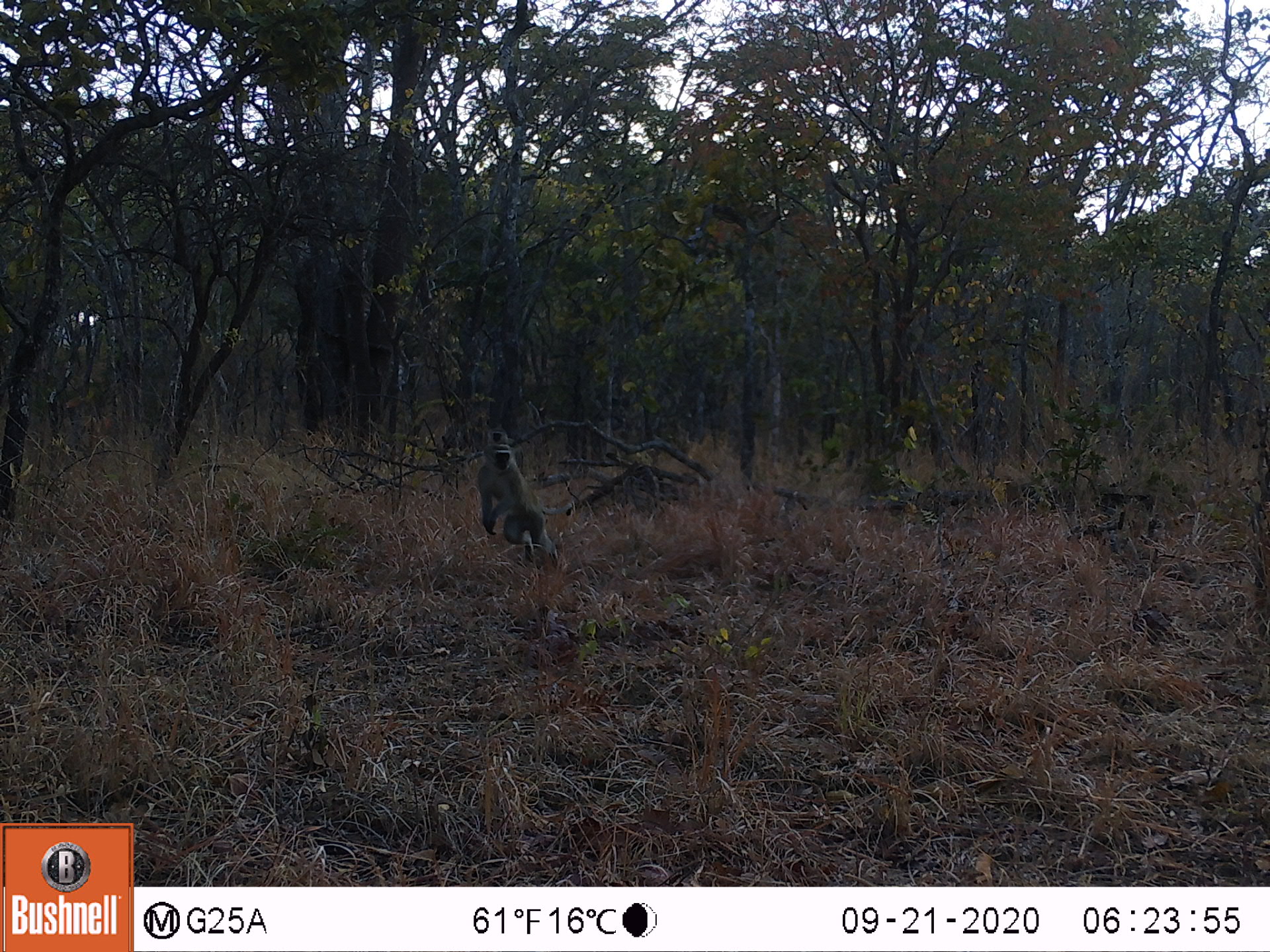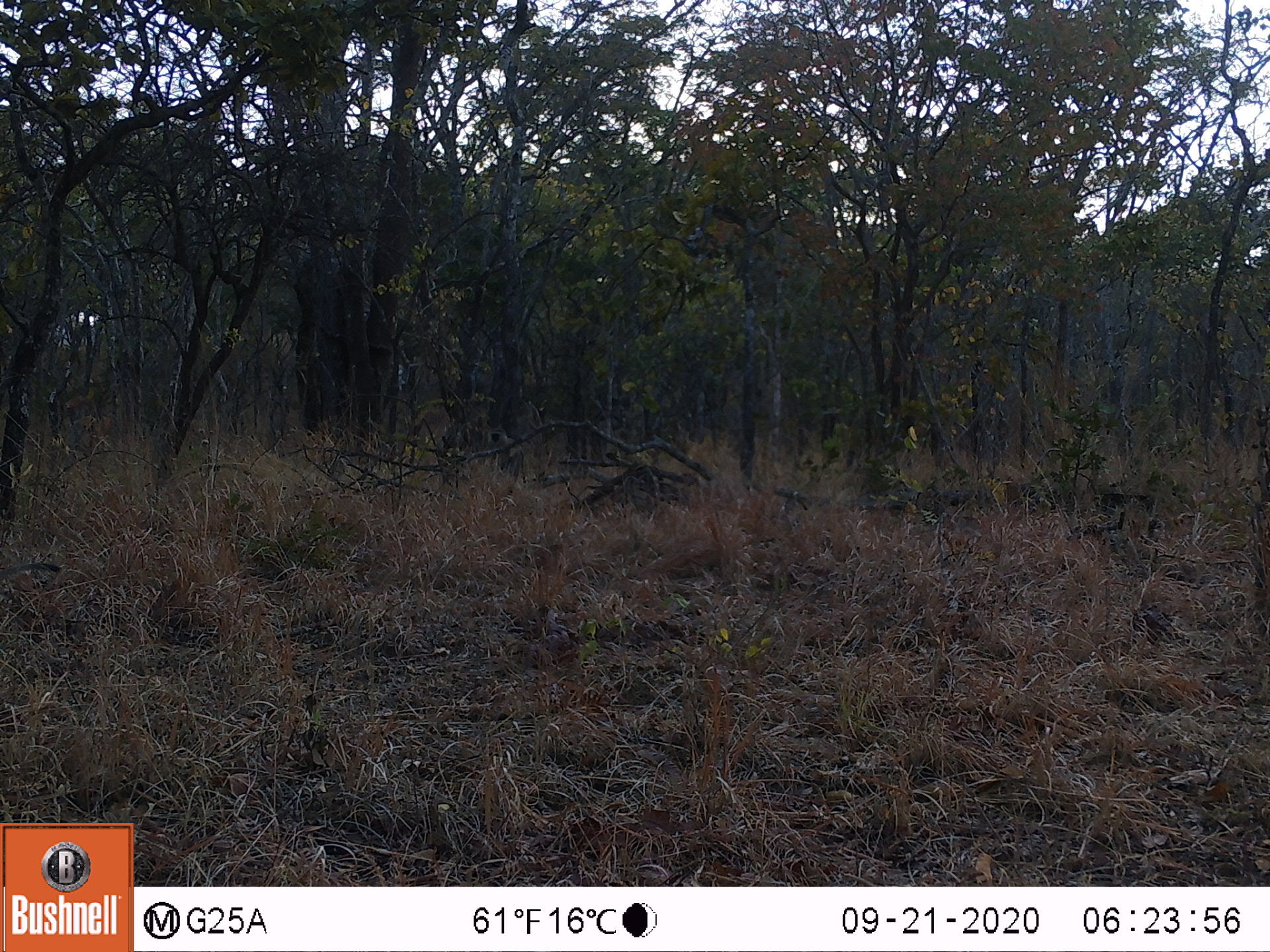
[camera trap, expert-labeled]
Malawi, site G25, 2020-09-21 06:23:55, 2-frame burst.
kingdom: Animalia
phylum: Chordata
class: Mammalia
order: Primates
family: Cercopithecidae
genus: Chlorocebus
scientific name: Chlorocebus pygerythrus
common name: vervet monkey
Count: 2.